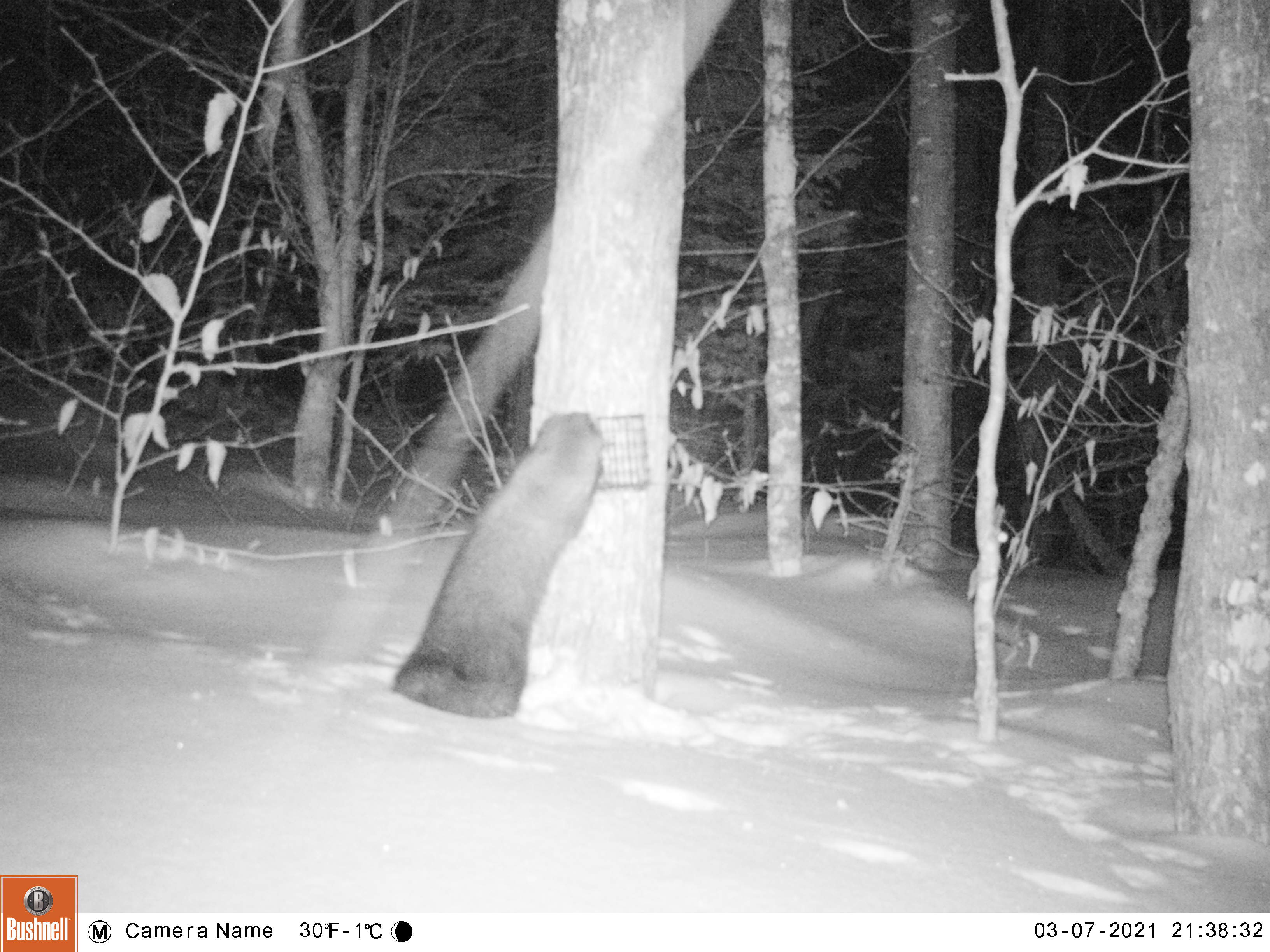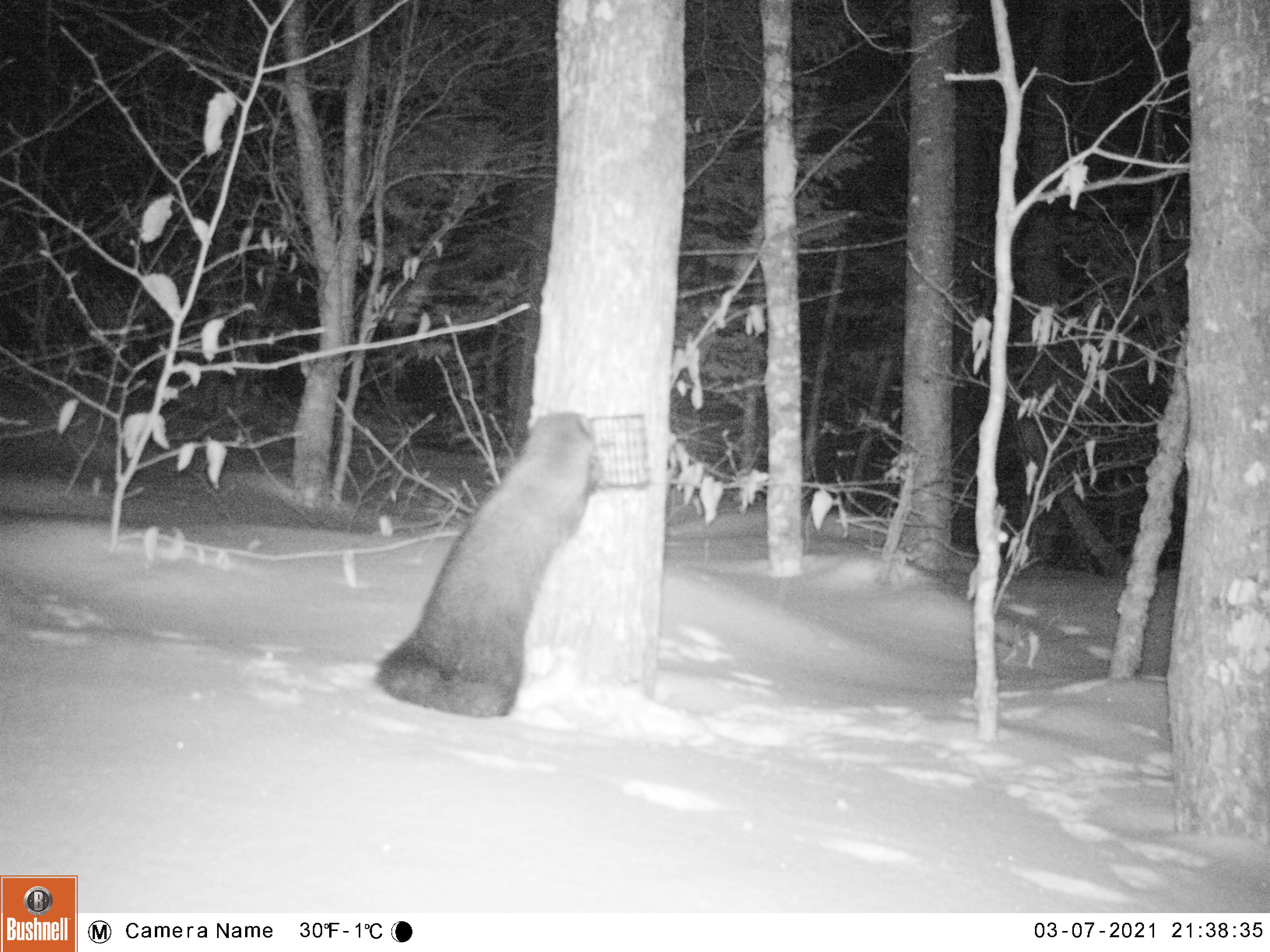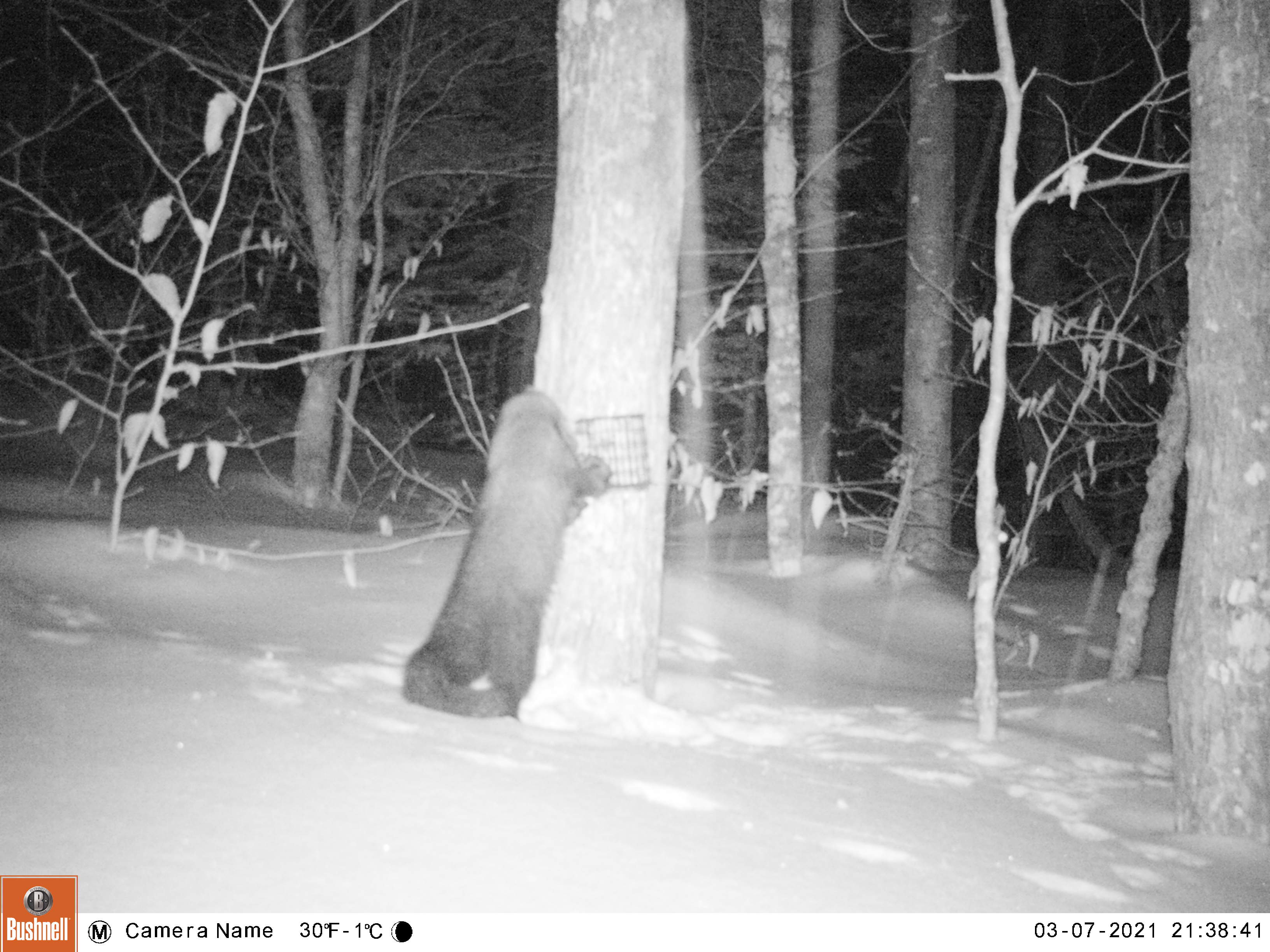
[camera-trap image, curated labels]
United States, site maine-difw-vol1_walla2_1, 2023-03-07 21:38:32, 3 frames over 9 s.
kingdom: Animalia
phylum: Chordata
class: Mammalia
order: Carnivora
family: Mustelidae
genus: Pekania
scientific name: Pekania pennanti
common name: fisher